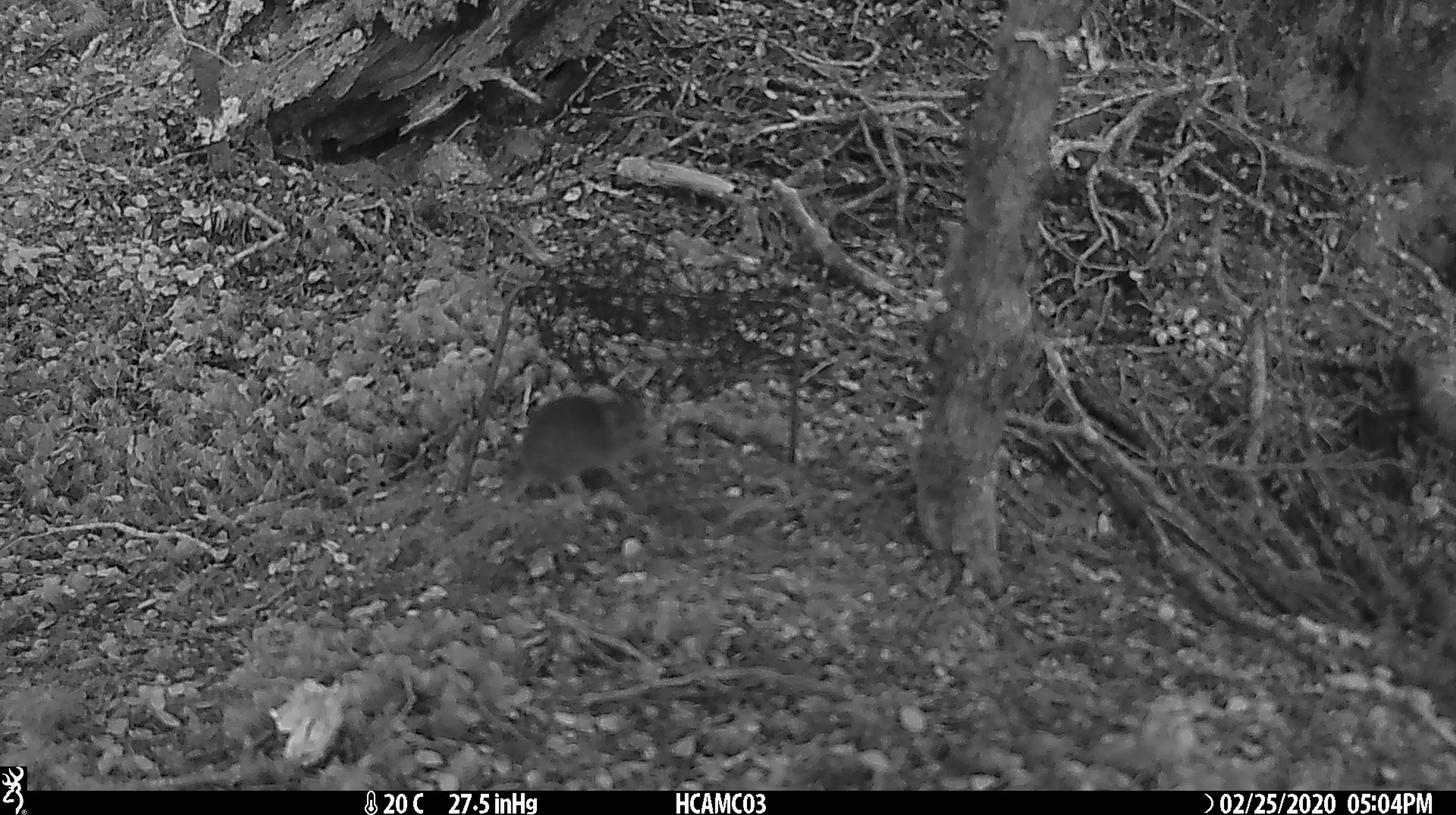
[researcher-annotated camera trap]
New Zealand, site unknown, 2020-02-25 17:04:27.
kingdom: Animalia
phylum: Chordata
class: Mammalia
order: Rodentia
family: Muridae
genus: Mus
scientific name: Mus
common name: mouse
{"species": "mouse (Mus)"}